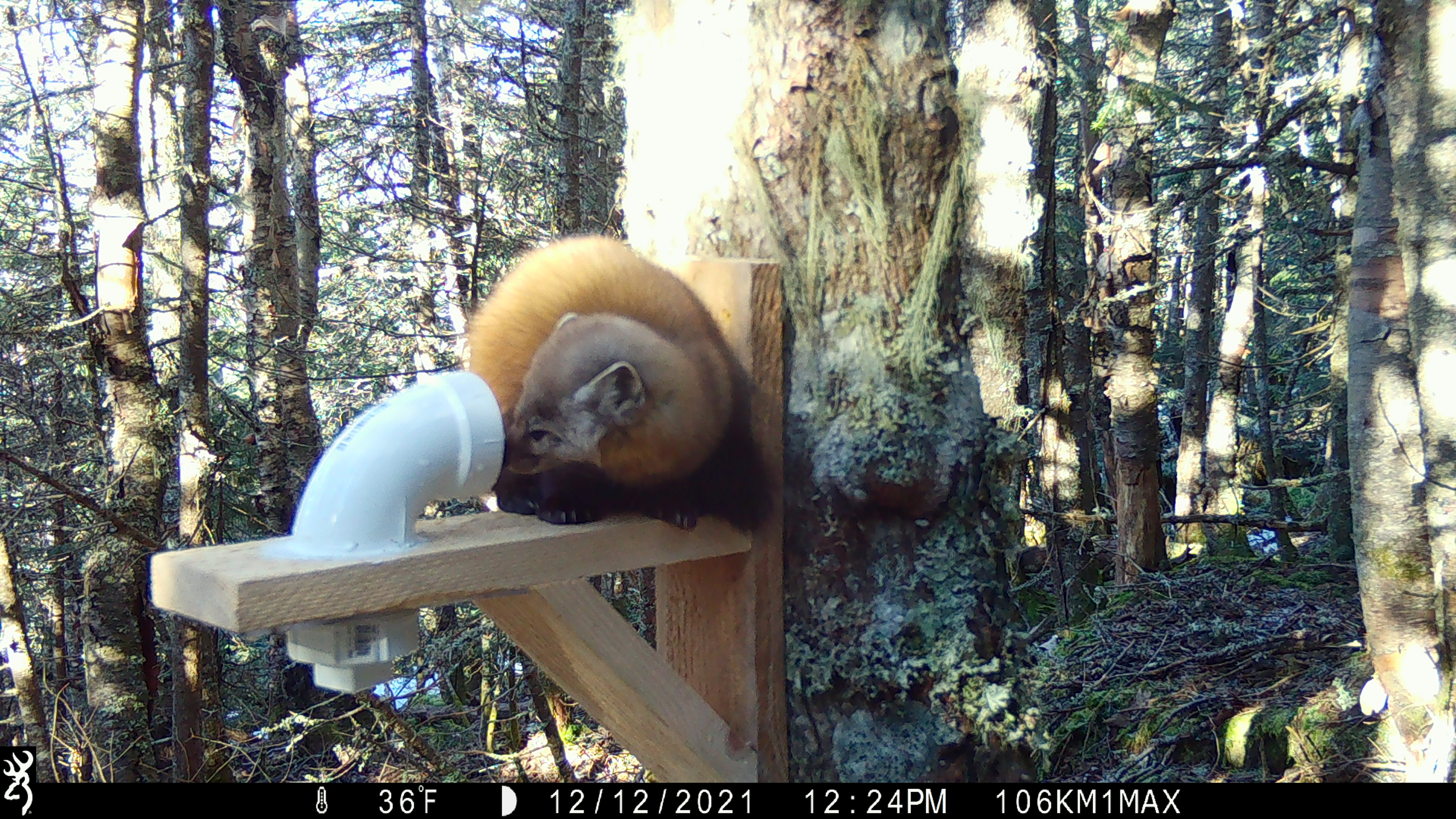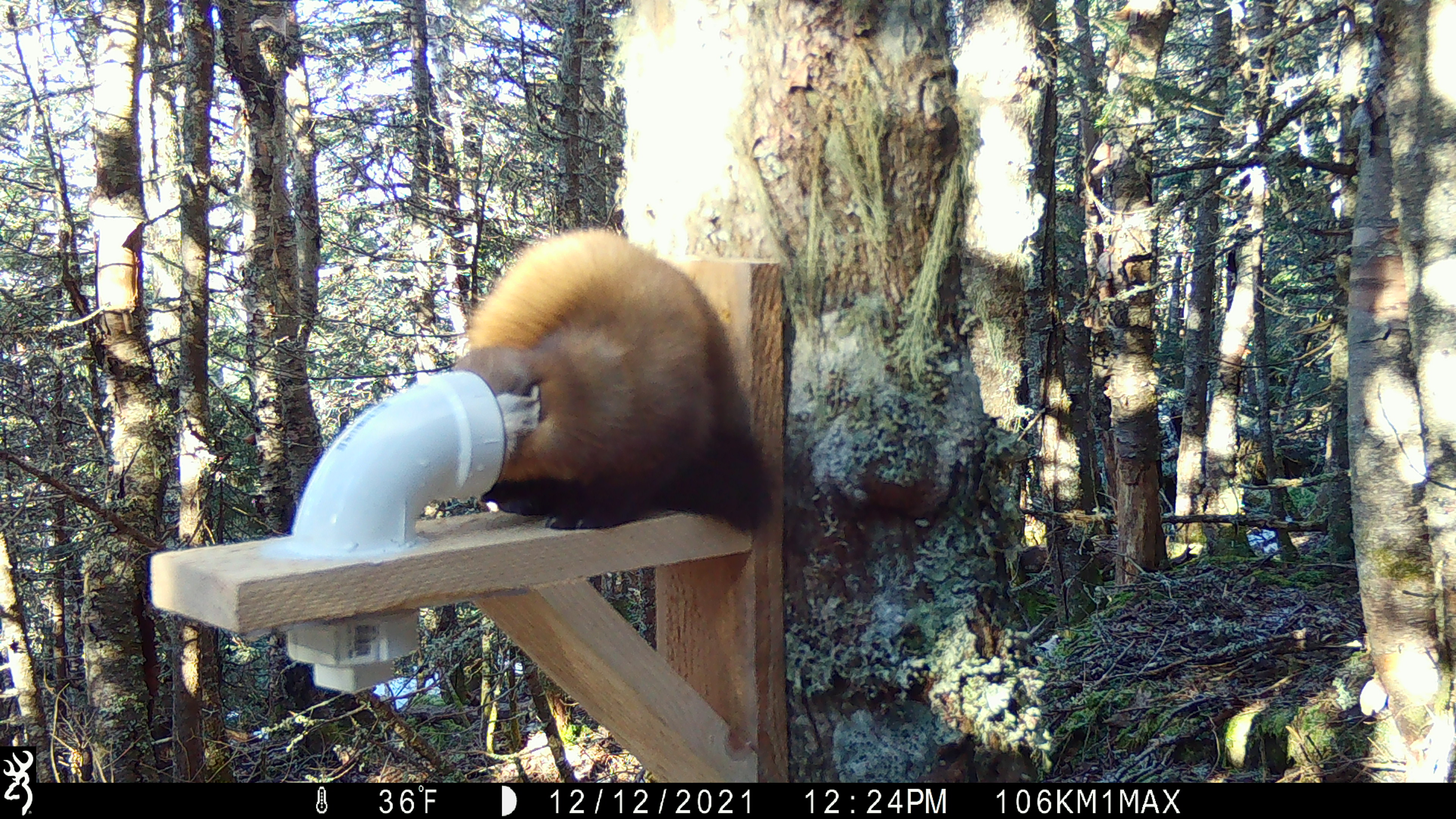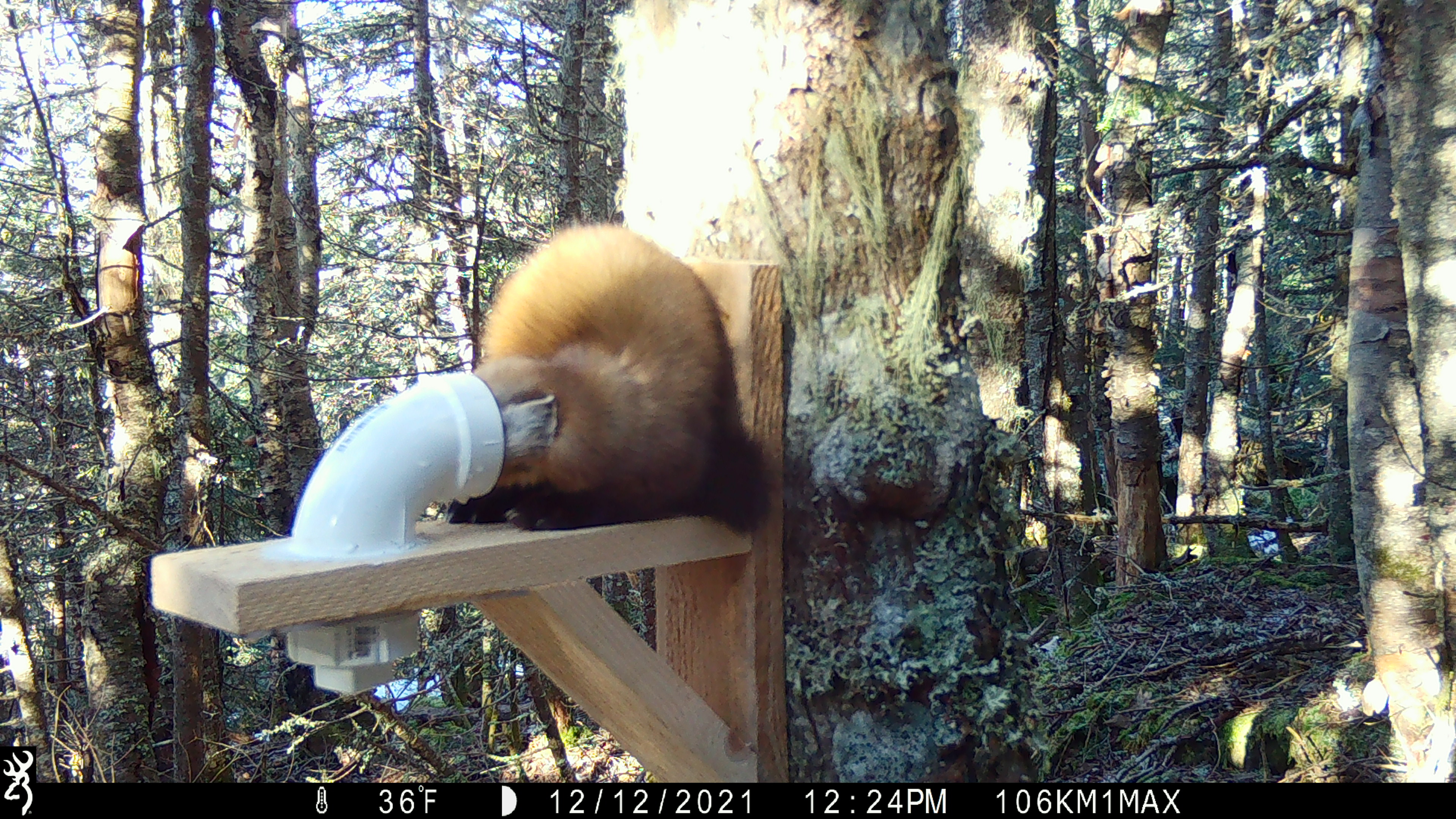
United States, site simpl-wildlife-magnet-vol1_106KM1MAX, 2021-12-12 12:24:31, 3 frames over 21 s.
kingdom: Animalia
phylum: Chordata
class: Mammalia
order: Carnivora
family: Mustelidae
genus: Martes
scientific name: Martes americana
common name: american marten